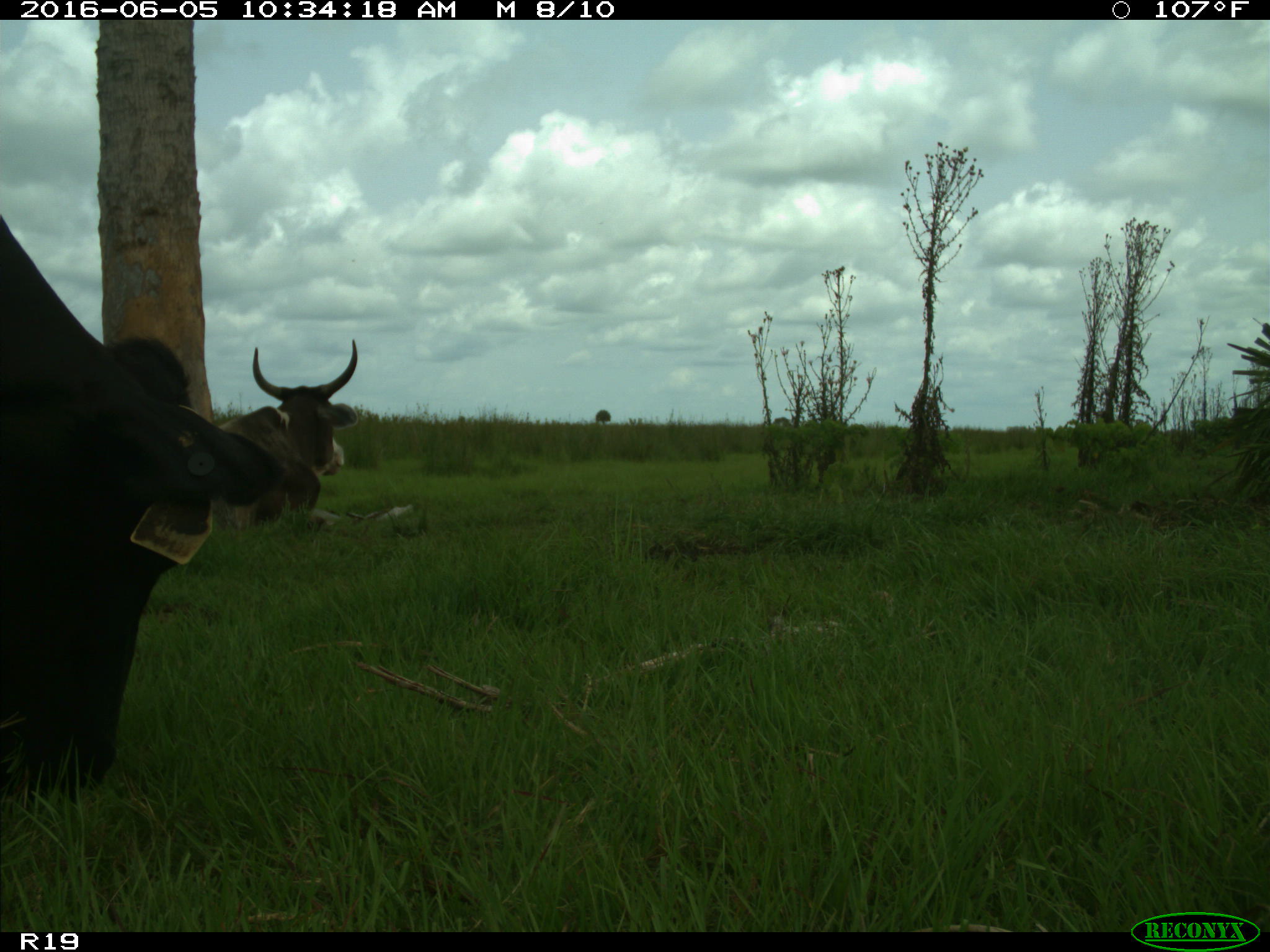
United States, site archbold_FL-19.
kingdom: Animalia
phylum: Chordata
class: Mammalia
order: Artiodactyla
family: Bovidae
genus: Bos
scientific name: Bos taurus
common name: domestic cow